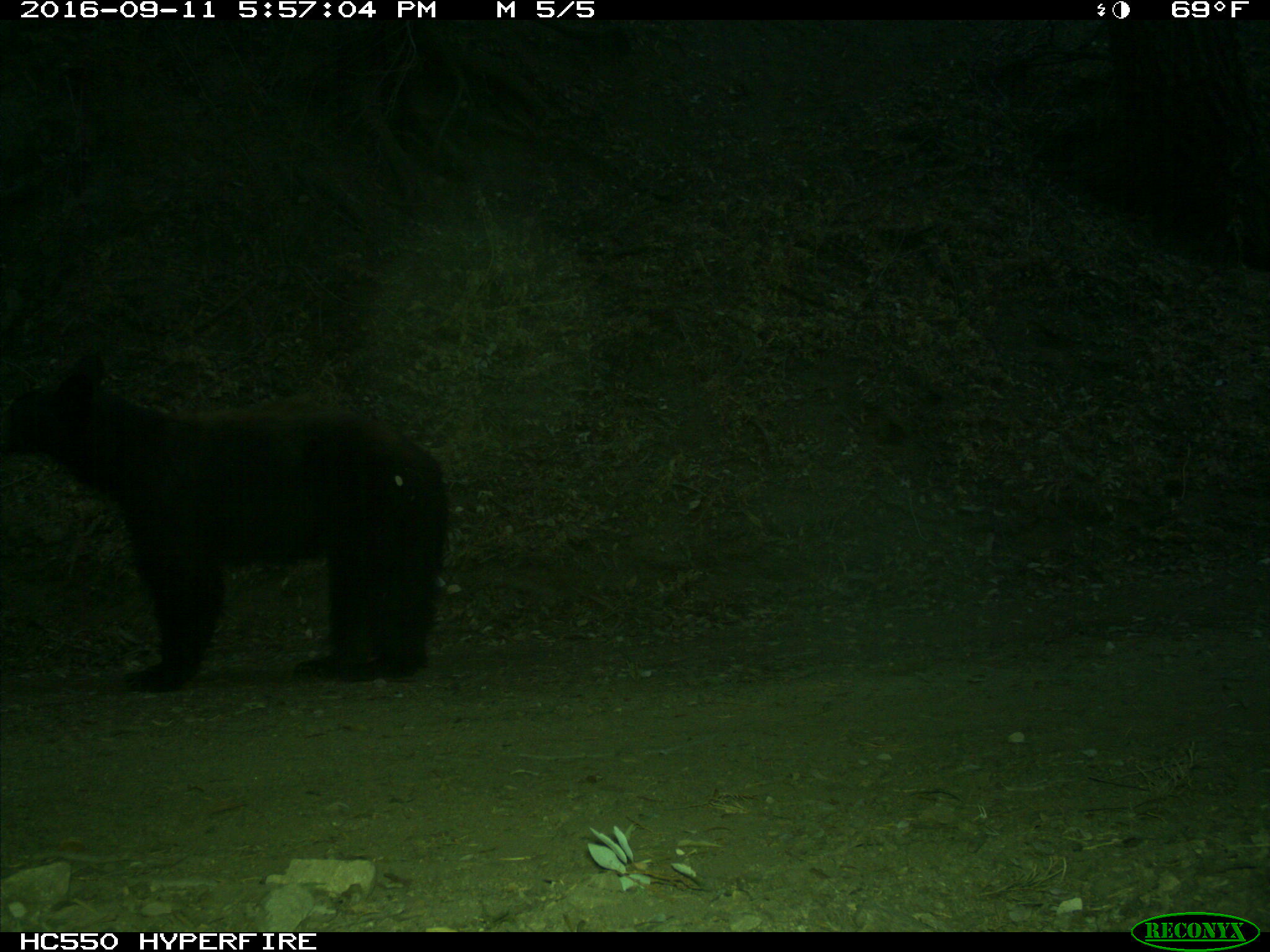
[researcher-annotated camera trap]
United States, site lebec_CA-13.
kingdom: Animalia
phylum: Chordata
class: Mammalia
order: Carnivora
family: Ursidae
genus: Ursus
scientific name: Ursus americanus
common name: american black bear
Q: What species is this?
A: Ursus americanus (american black bear).